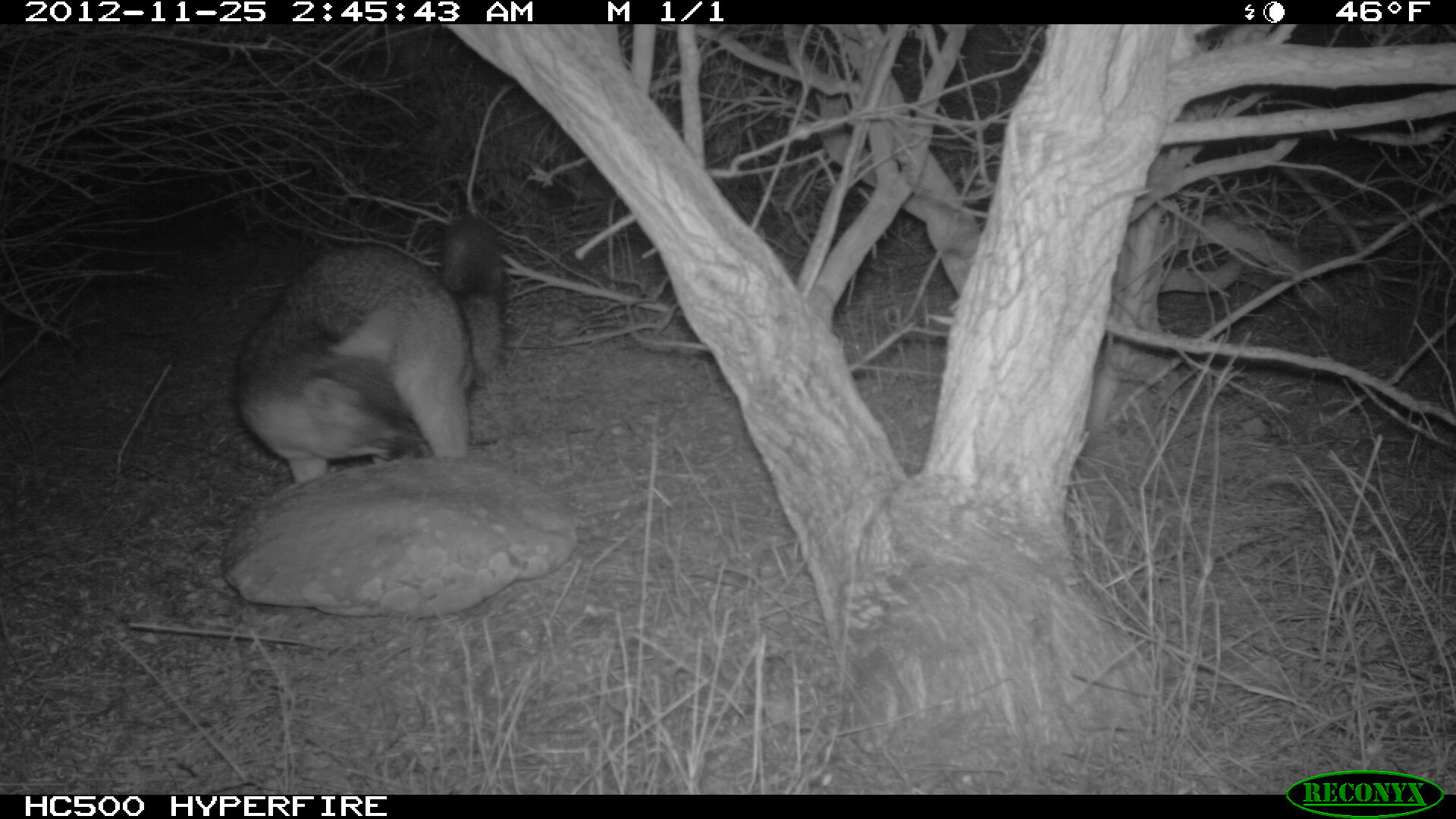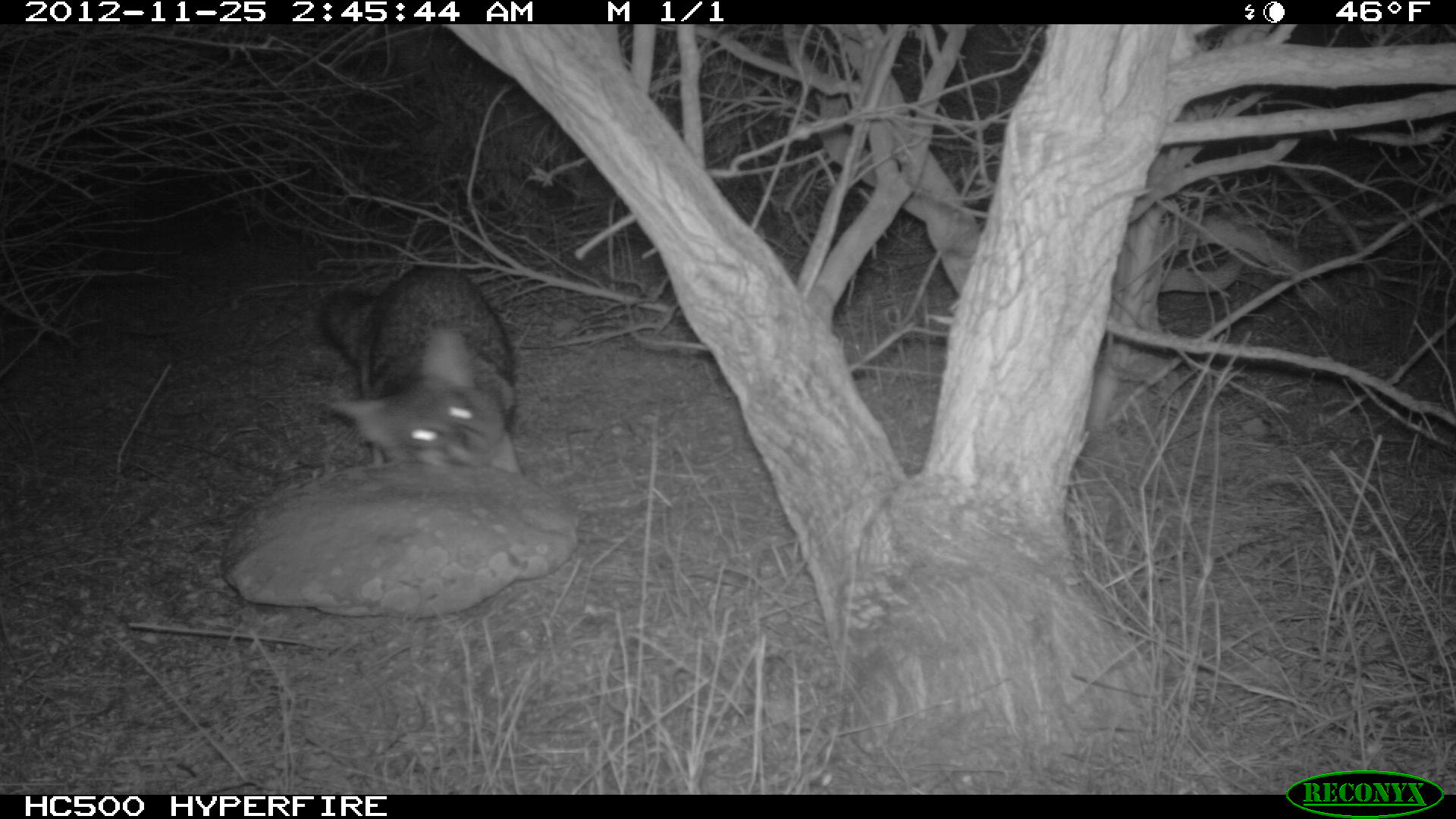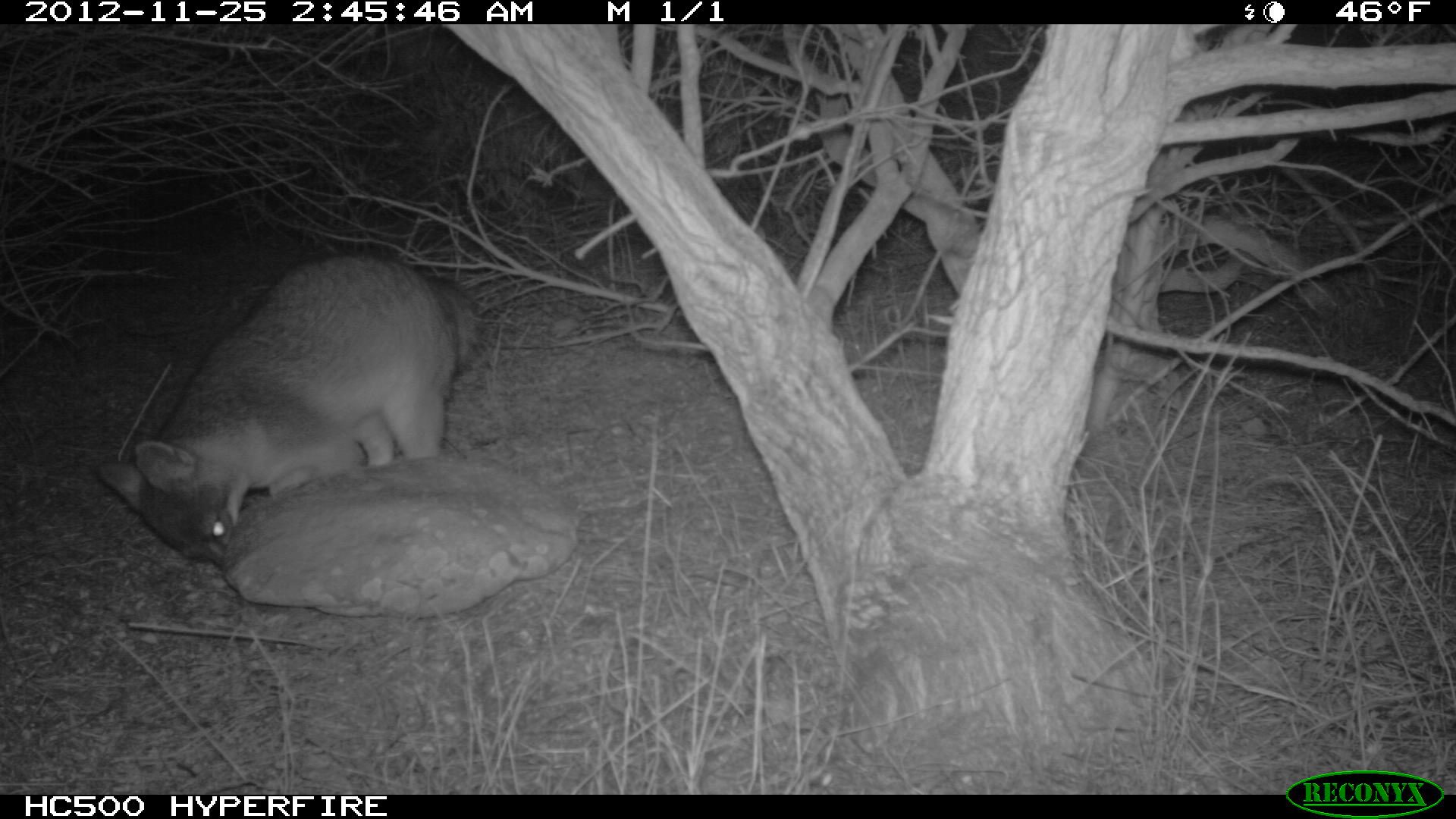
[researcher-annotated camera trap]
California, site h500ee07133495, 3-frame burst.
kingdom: Animalia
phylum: Chordata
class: Mammalia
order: Carnivora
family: Canidae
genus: Urocyon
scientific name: Urocyon littoralis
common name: island fox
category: fox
Fox (island fox) (Urocyon littoralis).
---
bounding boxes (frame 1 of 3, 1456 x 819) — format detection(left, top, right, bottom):
fox: detection(230, 215, 504, 482)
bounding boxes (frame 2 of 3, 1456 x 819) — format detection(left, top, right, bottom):
fox: detection(316, 265, 523, 472)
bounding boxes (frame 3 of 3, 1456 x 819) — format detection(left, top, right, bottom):
fox: detection(97, 254, 482, 571)